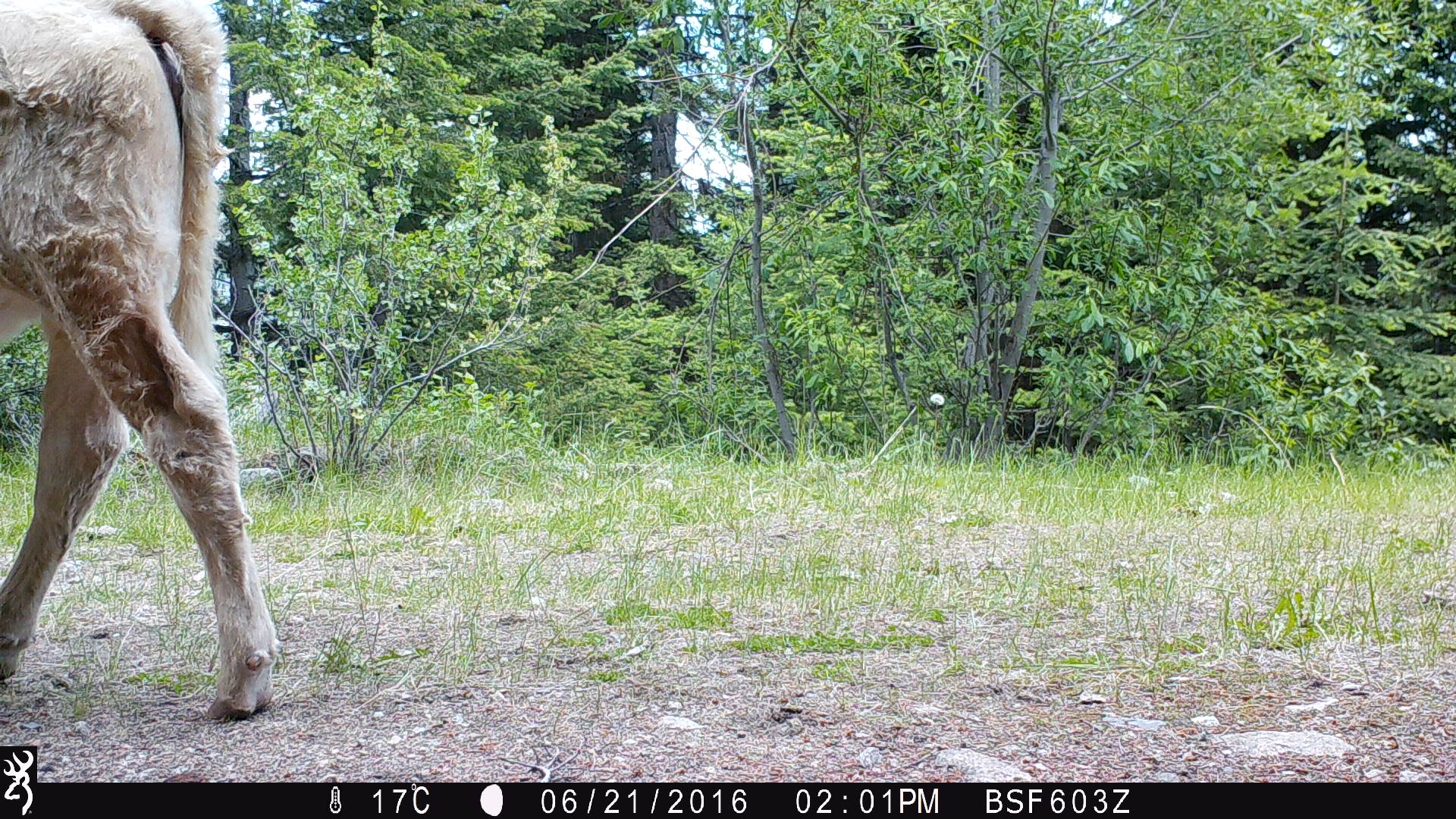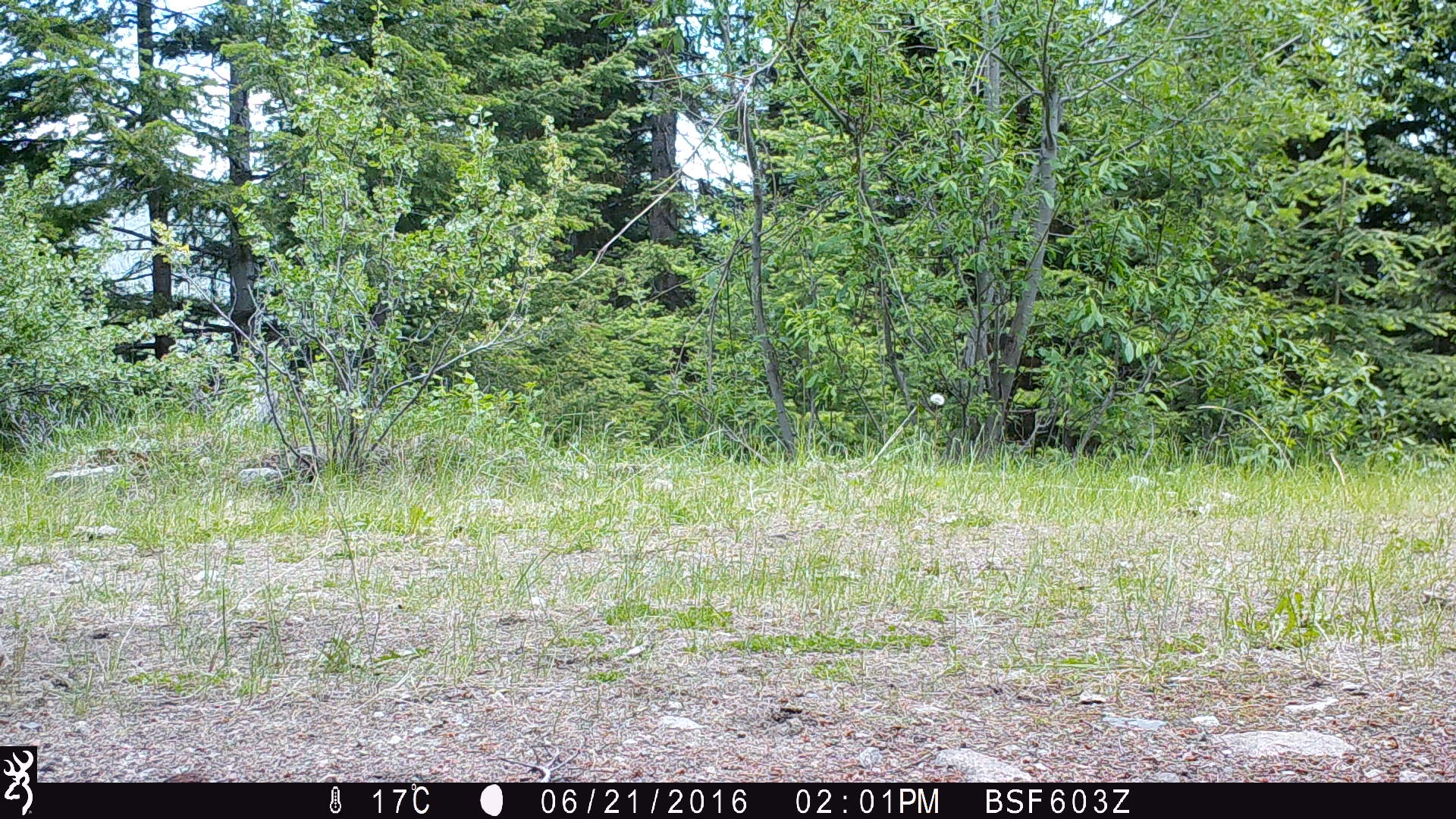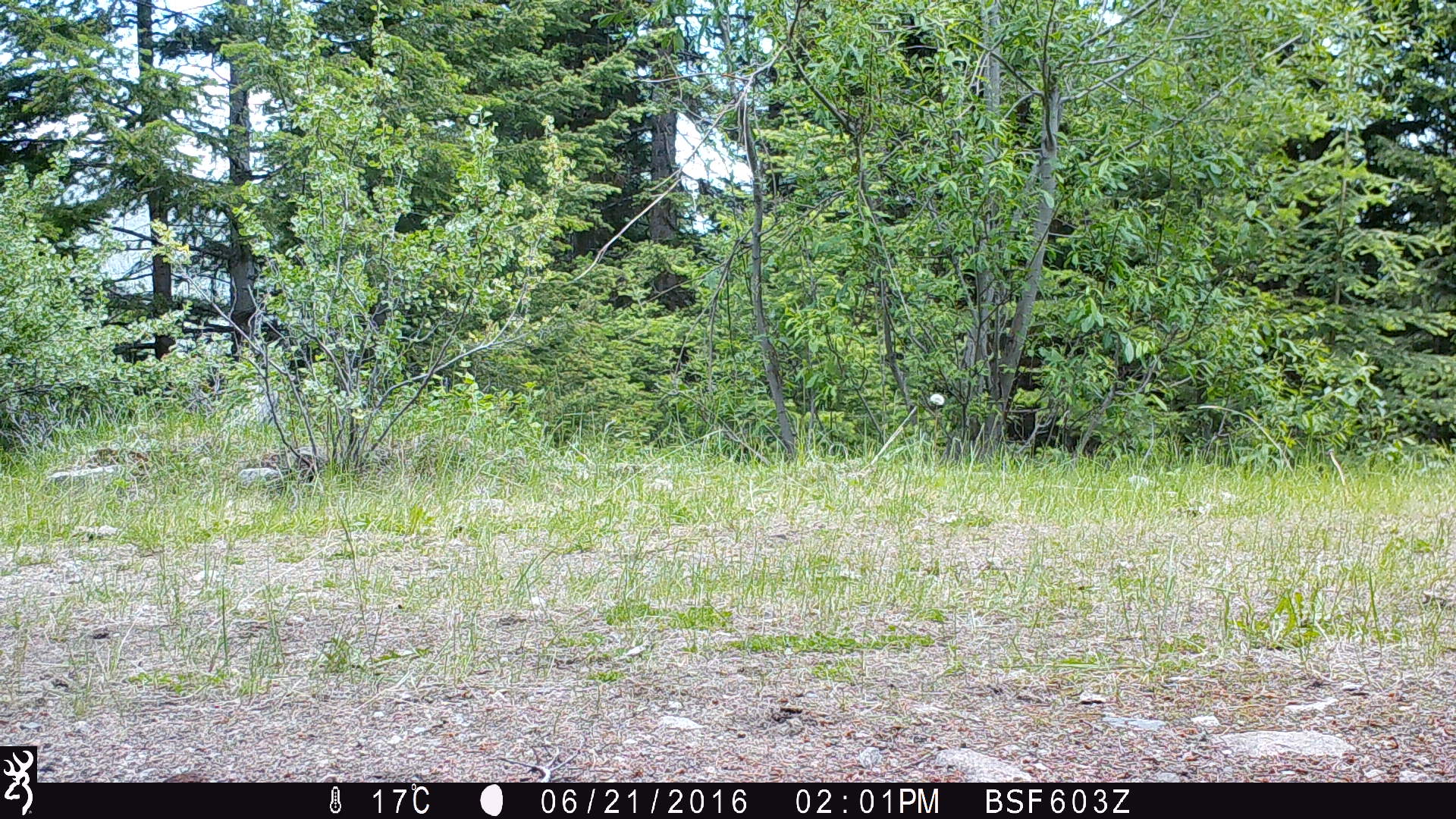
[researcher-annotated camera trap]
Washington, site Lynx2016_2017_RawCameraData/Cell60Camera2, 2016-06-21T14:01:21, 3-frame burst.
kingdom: Animalia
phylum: Chordata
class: Mammalia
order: Artiodactyla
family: Bovidae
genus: Bos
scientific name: Bos taurus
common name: domestic cattle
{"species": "domestic cattle (Bos taurus)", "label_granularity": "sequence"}